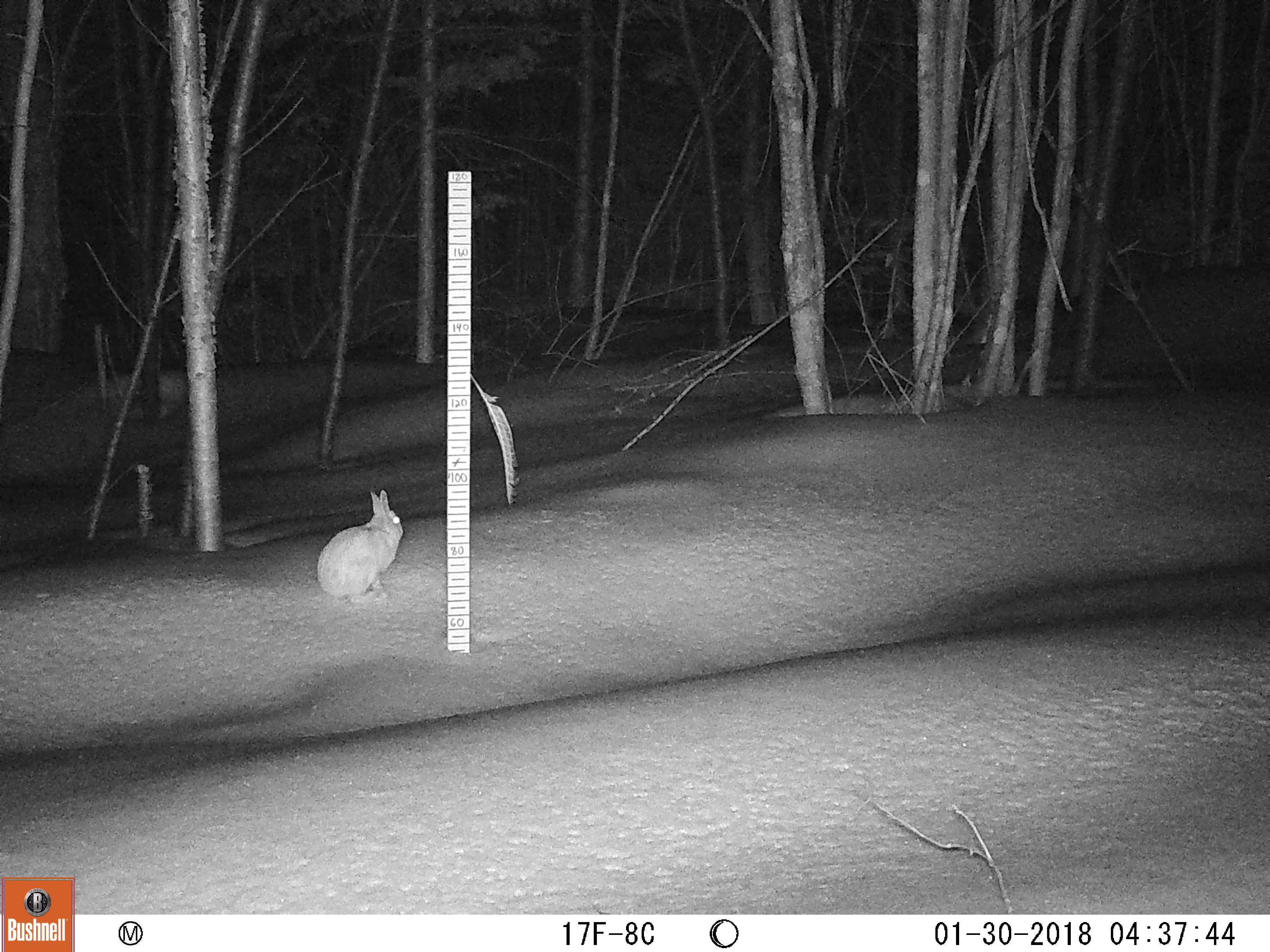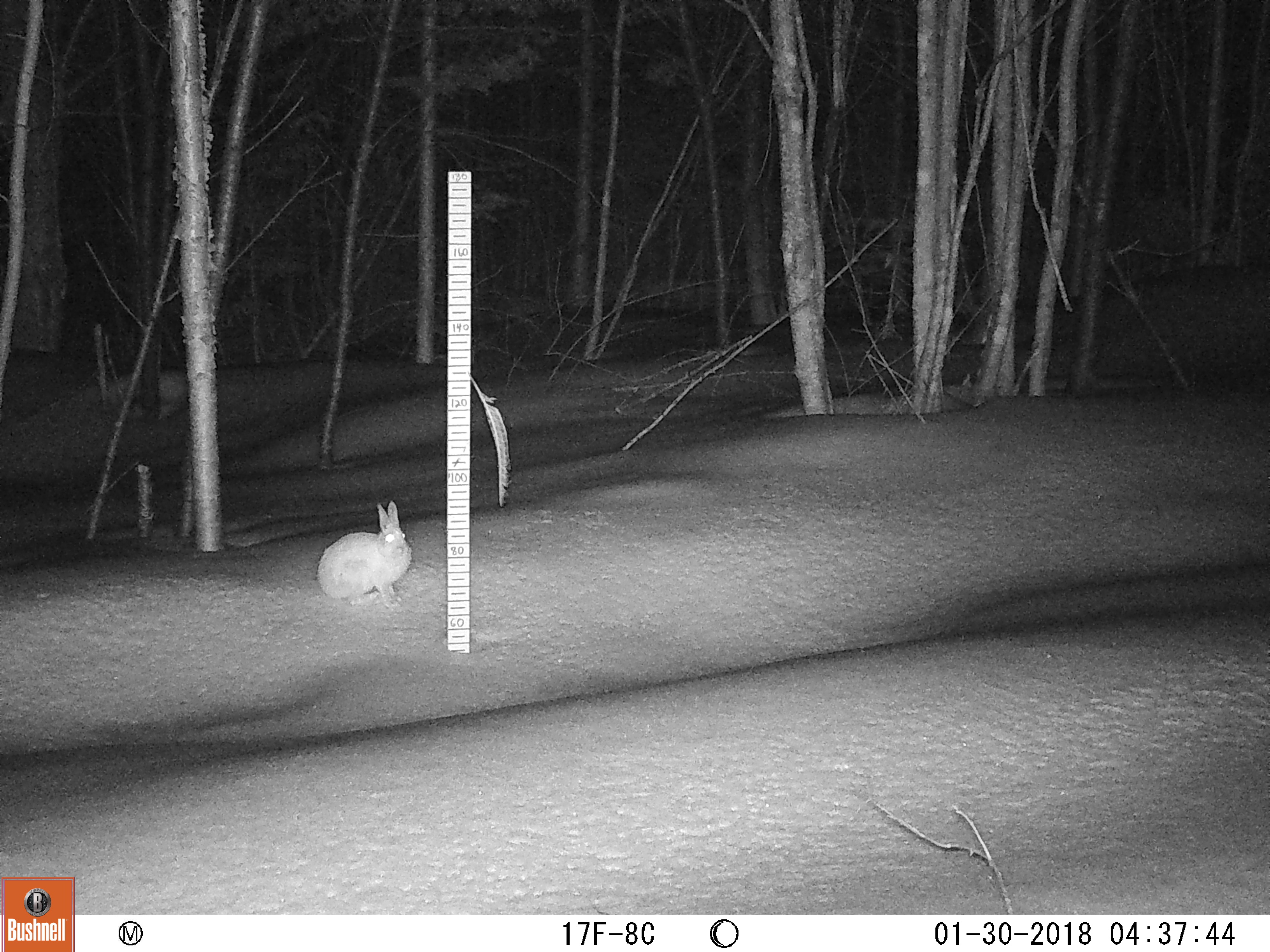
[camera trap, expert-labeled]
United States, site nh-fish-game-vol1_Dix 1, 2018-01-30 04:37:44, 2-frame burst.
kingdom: Animalia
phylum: Chordata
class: Mammalia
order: Lagomorpha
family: Leporidae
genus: Lepus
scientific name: Lepus americanus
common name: snowshoe hare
Snowshoe hare (Lepus americanus).